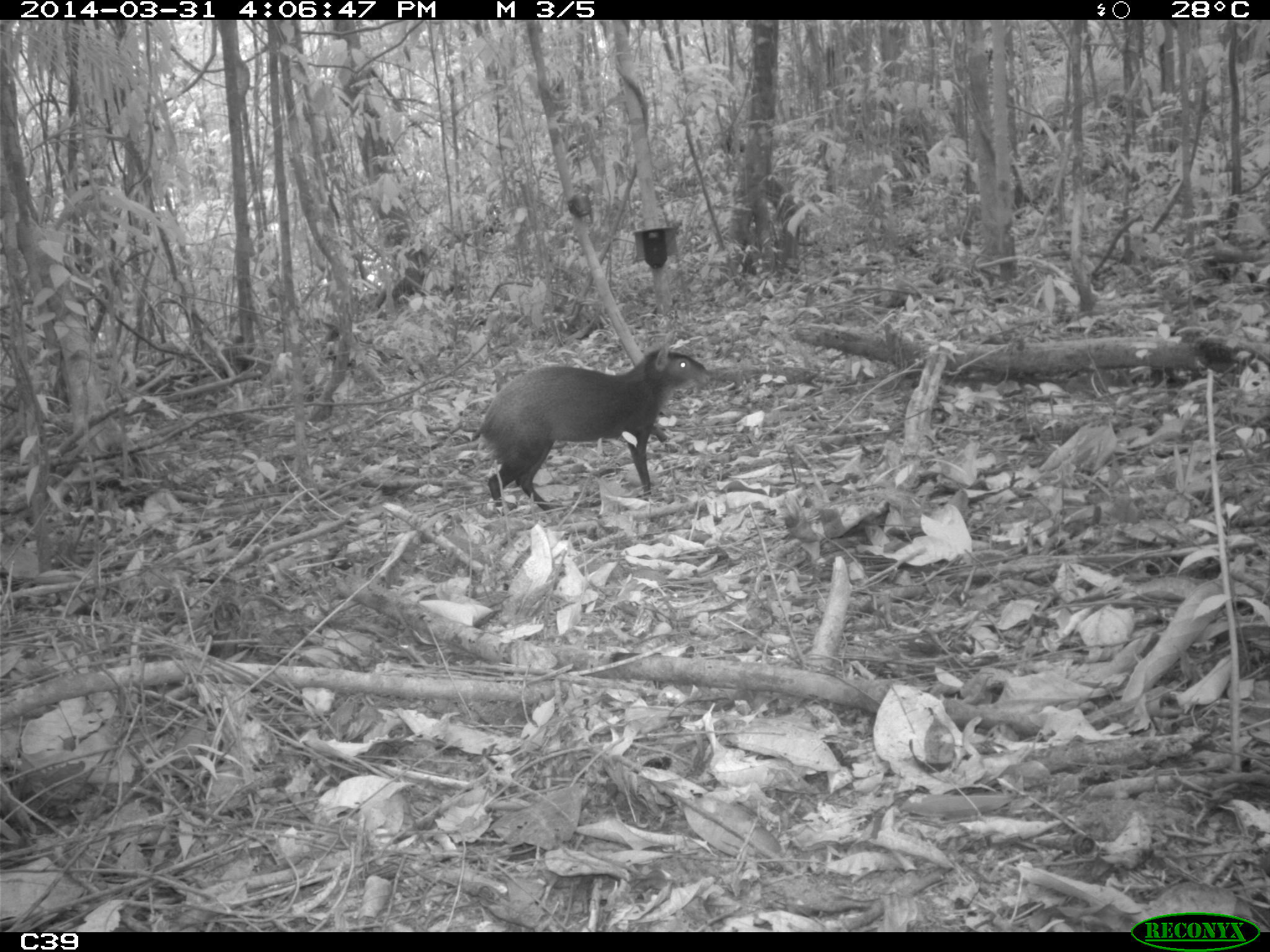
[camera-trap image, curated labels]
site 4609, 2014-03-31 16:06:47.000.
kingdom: Animalia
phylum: Chordata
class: Mammalia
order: Rodentia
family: Dasyproctidae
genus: Dasyprocta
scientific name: Dasyprocta leporina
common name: red-rumped agouti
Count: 1.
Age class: adult.